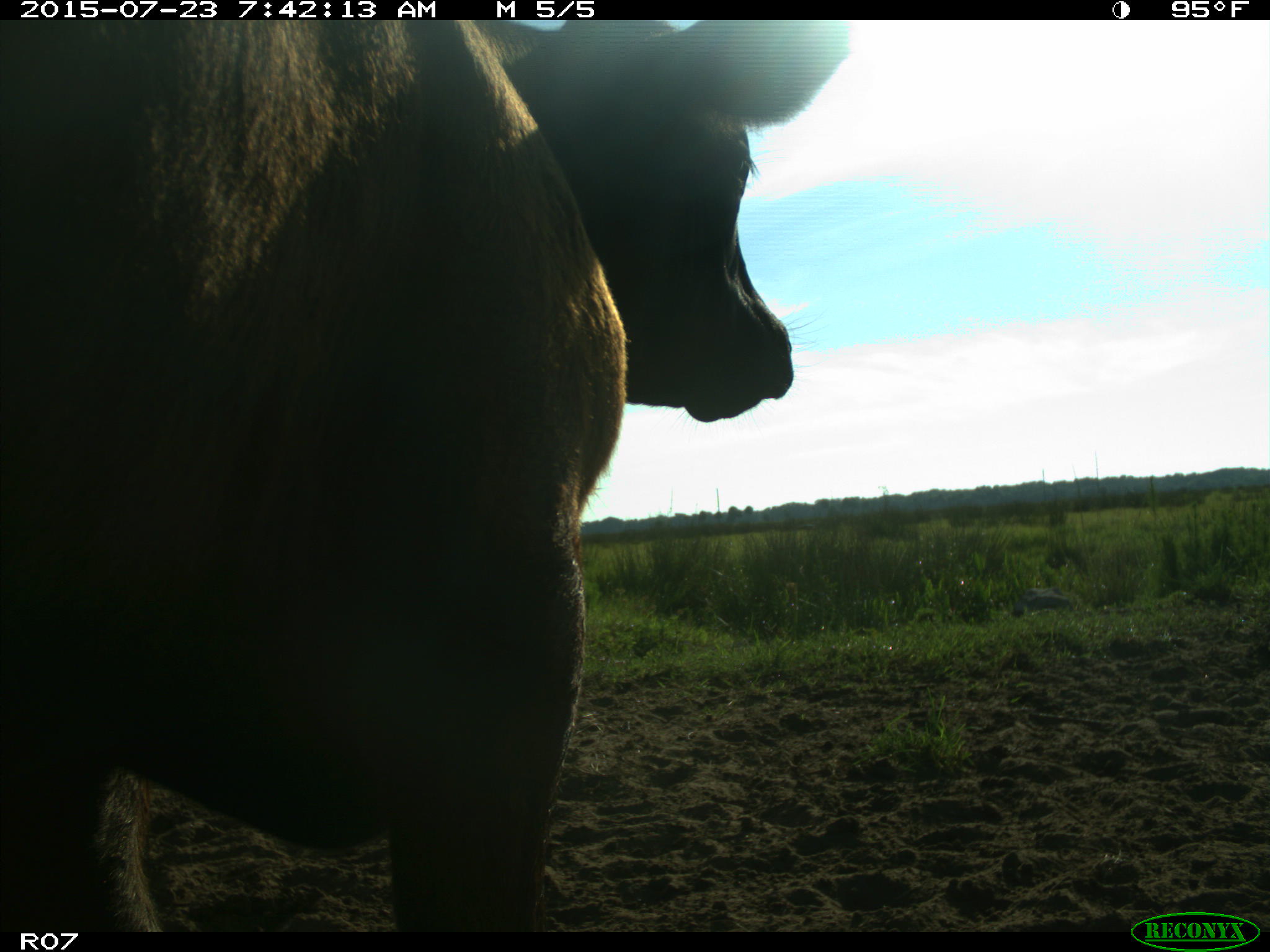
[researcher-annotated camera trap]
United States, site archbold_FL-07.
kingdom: Animalia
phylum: Chordata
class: Mammalia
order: Artiodactyla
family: Bovidae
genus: Bos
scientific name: Bos taurus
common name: domestic cow